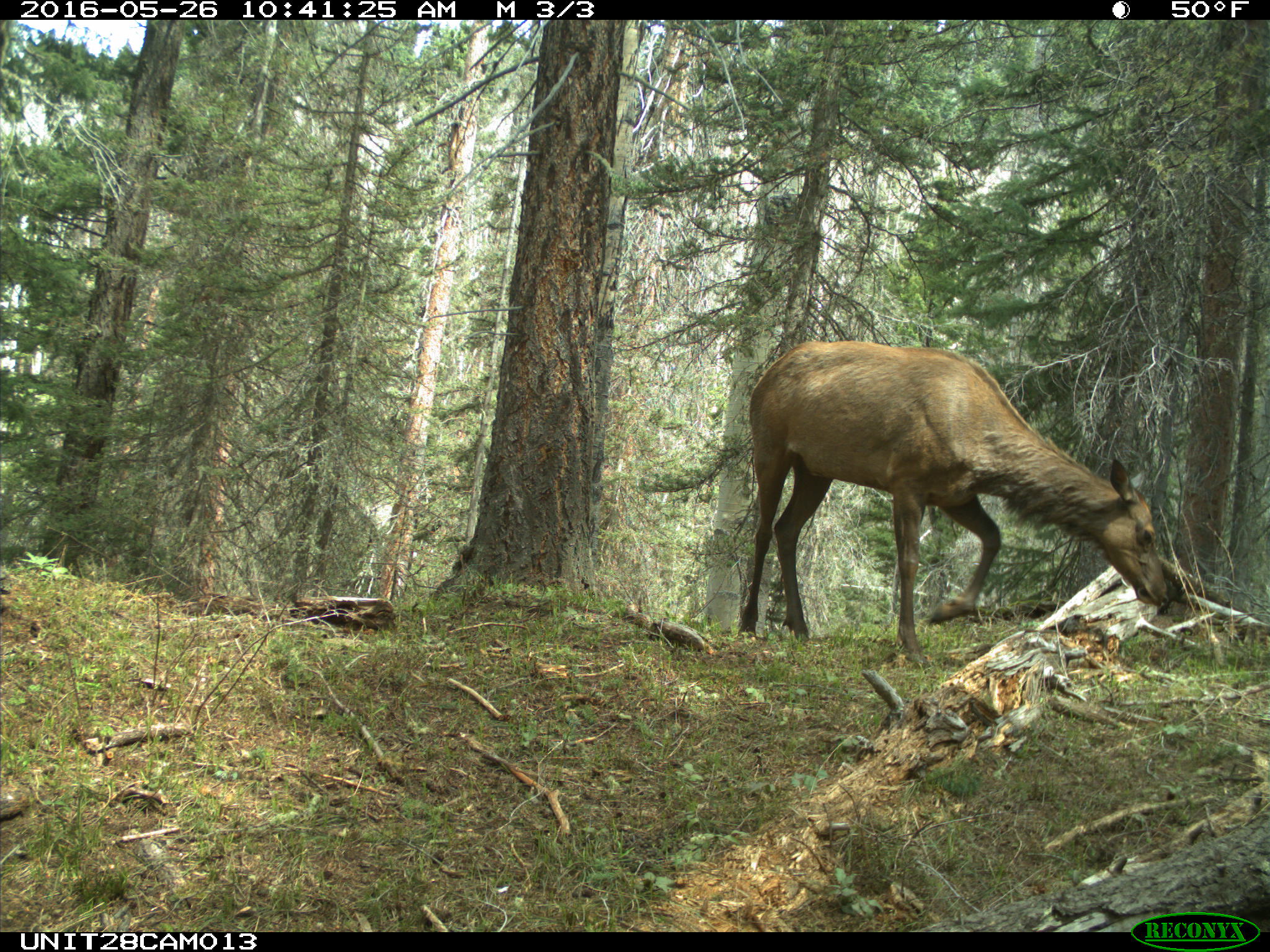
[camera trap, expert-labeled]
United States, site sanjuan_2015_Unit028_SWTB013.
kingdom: Animalia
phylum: Chordata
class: Mammalia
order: Artiodactyla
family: Cervidae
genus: Cervus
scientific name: Cervus elaphus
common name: red deer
Cervus elaphus (red deer).